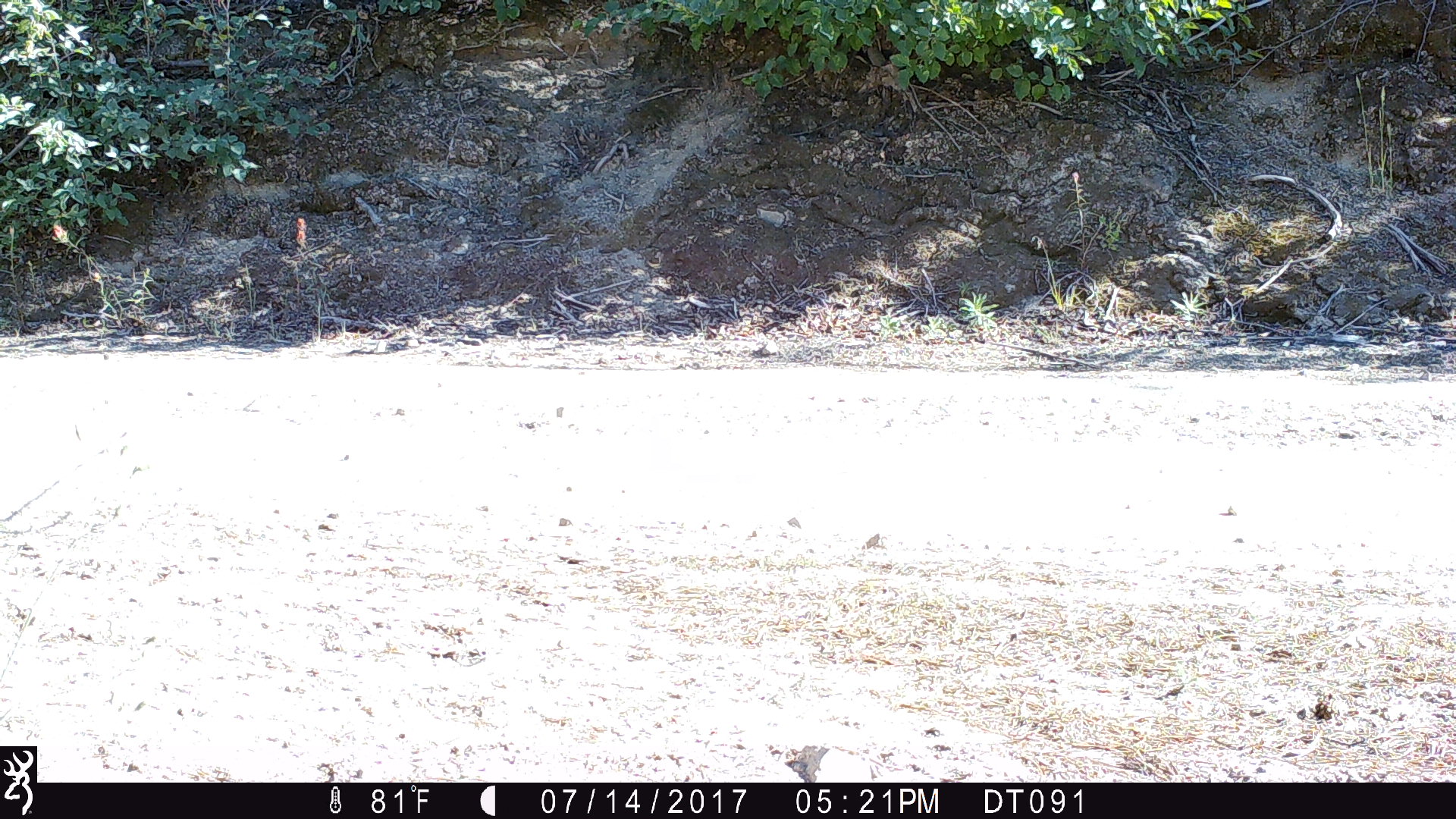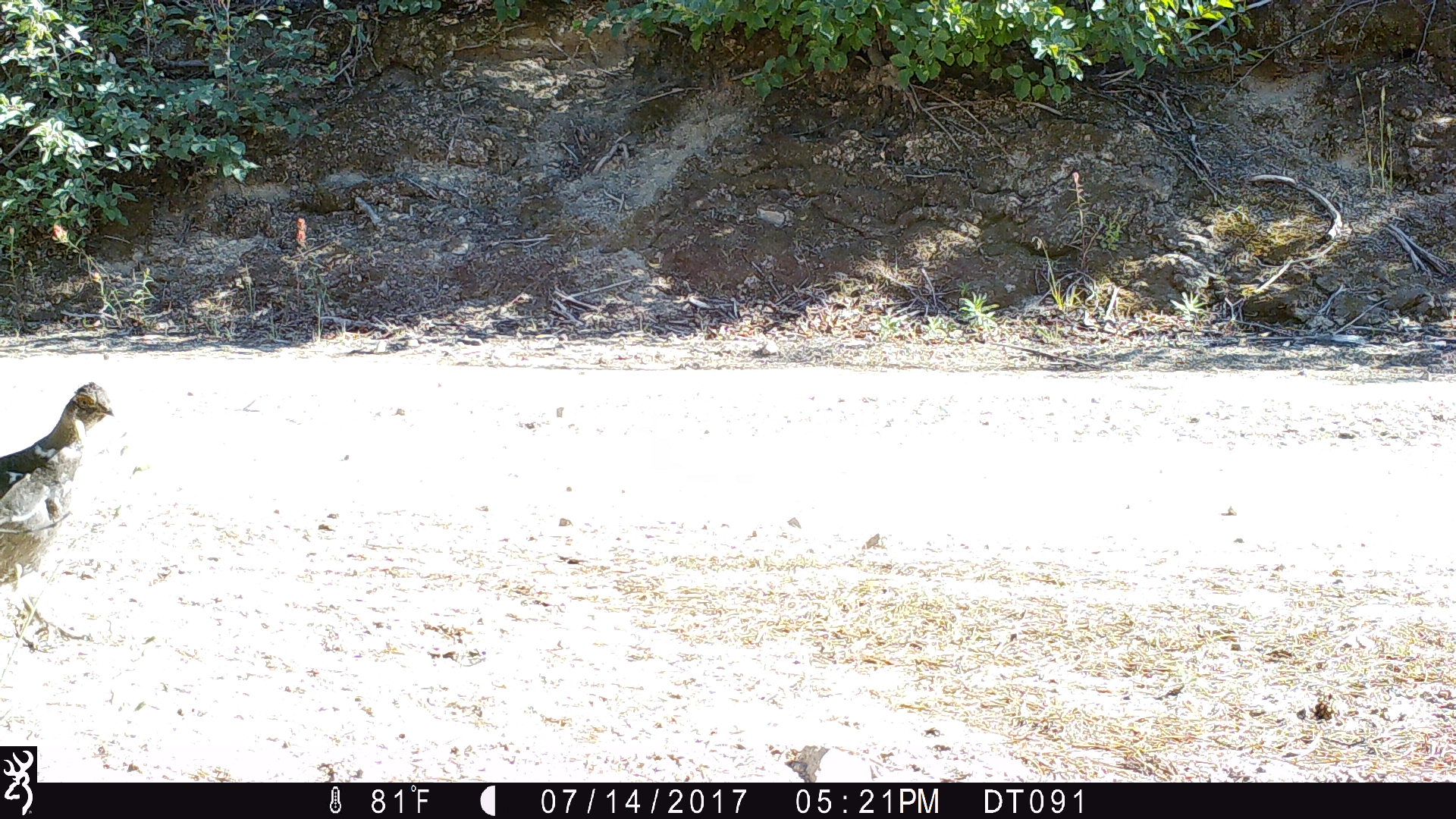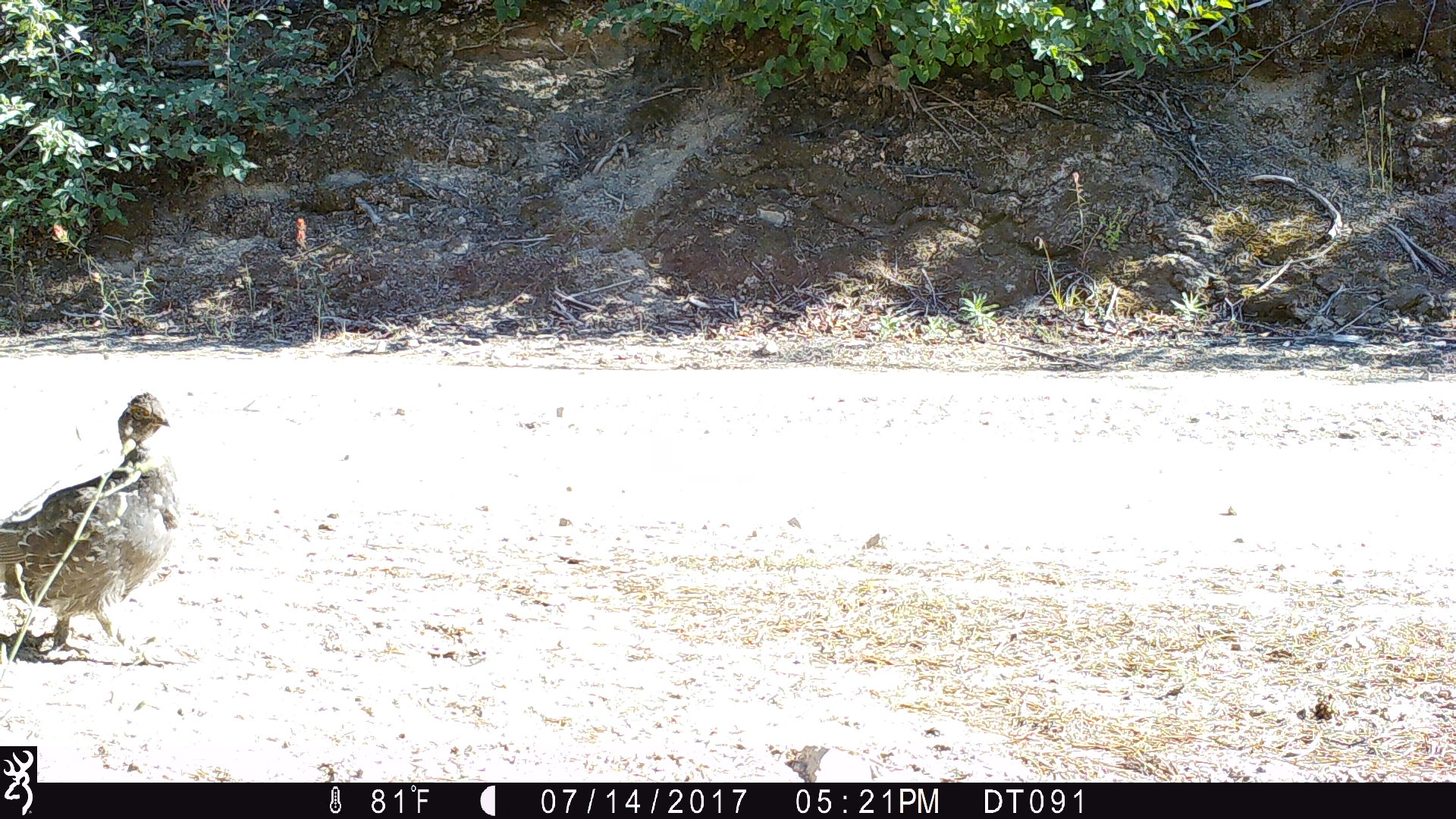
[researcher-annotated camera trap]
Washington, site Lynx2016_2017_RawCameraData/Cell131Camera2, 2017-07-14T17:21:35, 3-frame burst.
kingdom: Animalia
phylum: Chordata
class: Aves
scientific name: Aves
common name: birds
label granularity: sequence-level